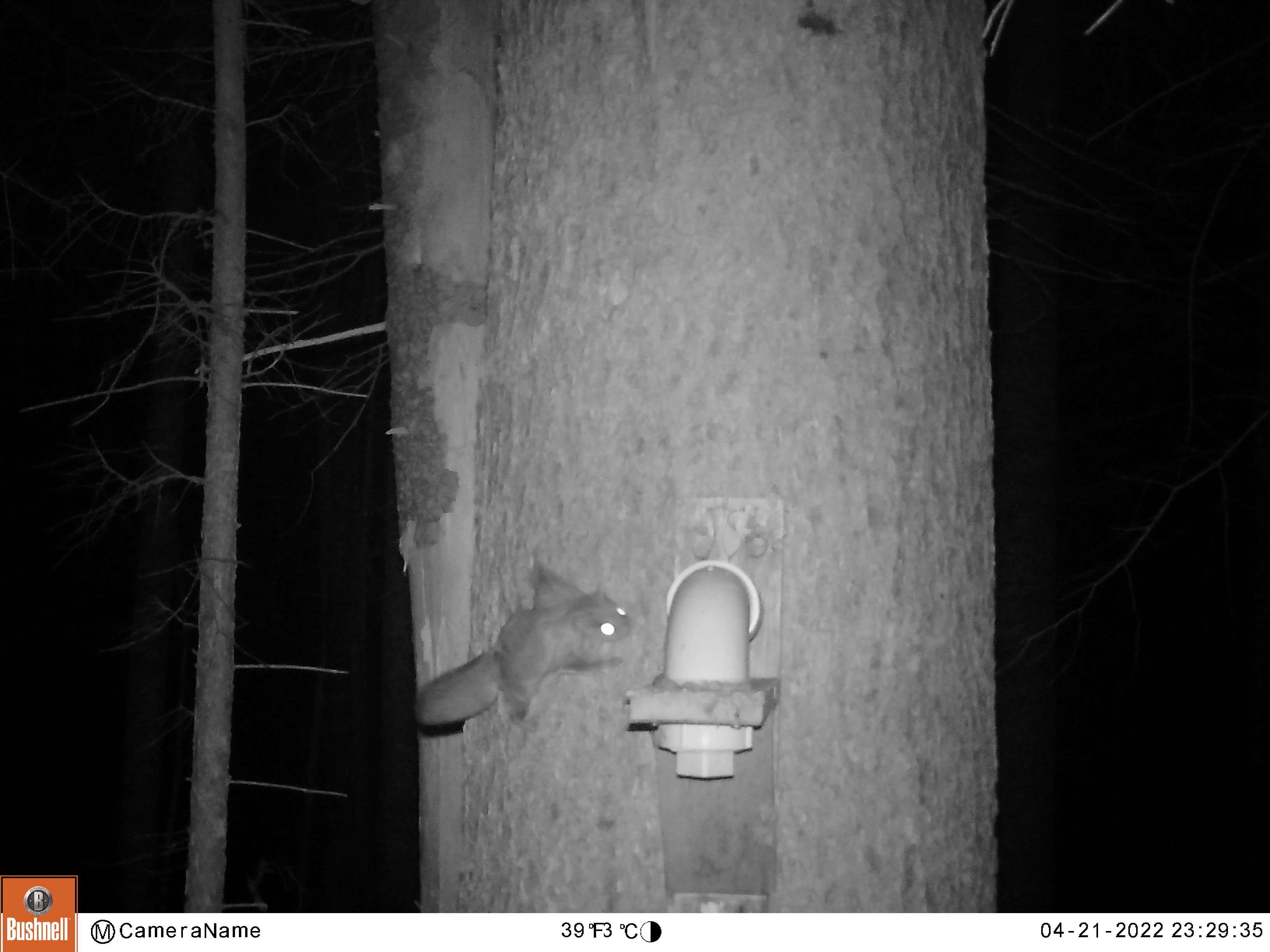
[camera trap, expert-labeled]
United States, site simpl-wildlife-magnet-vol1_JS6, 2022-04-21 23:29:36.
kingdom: Animalia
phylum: Chordata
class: Mammalia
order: Rodentia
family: Sciuridae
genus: Glaucomys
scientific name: Glaucomys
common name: flying squirrel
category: flying squirrel sp.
Flying squirrel sp. (flying squirrel) (Glaucomys).